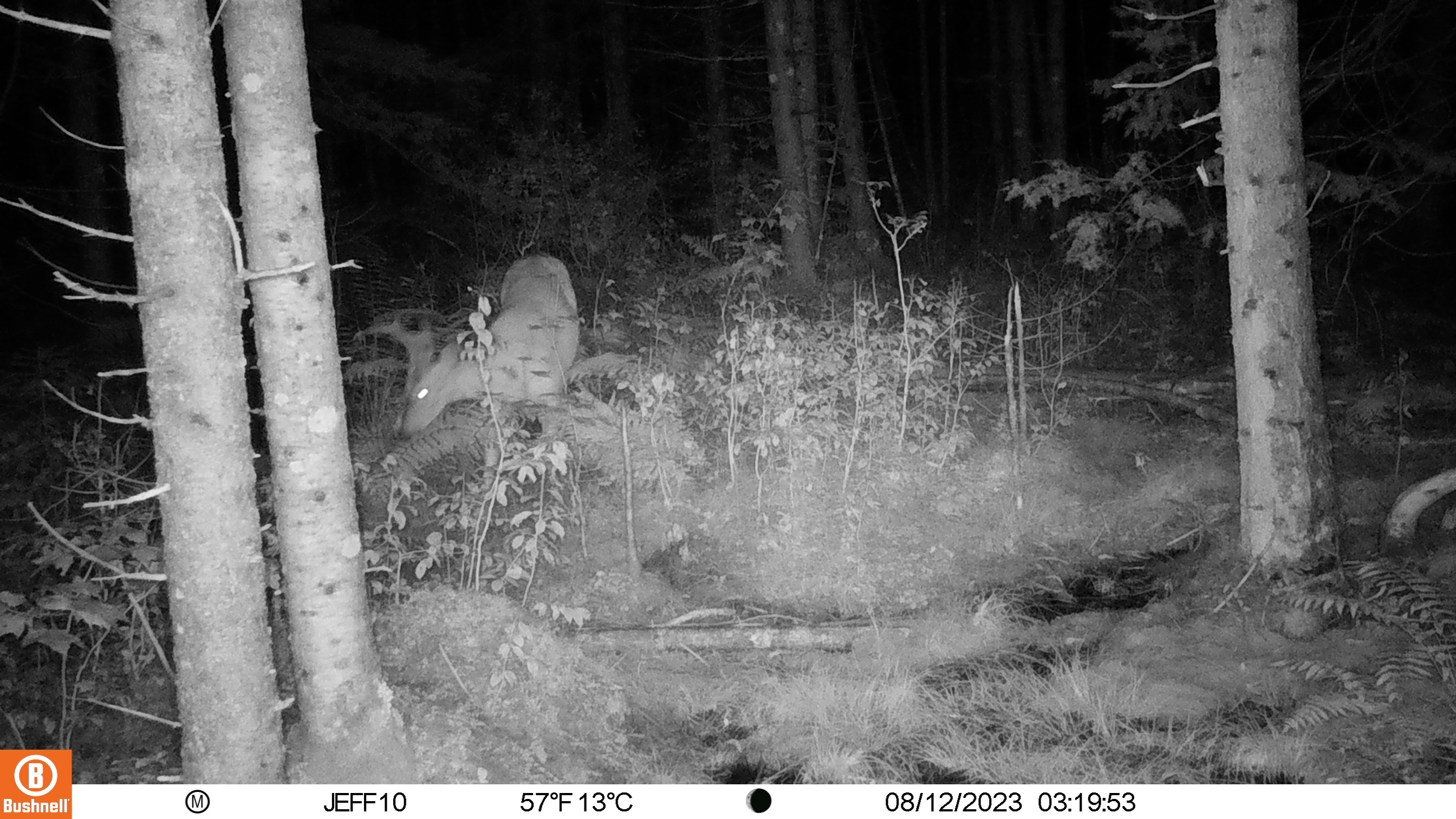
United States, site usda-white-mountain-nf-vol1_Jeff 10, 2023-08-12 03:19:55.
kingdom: Animalia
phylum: Chordata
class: Mammalia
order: Artiodactyla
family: Cervidae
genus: Odocoileus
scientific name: Odocoileus virginianus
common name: white-tailed deer